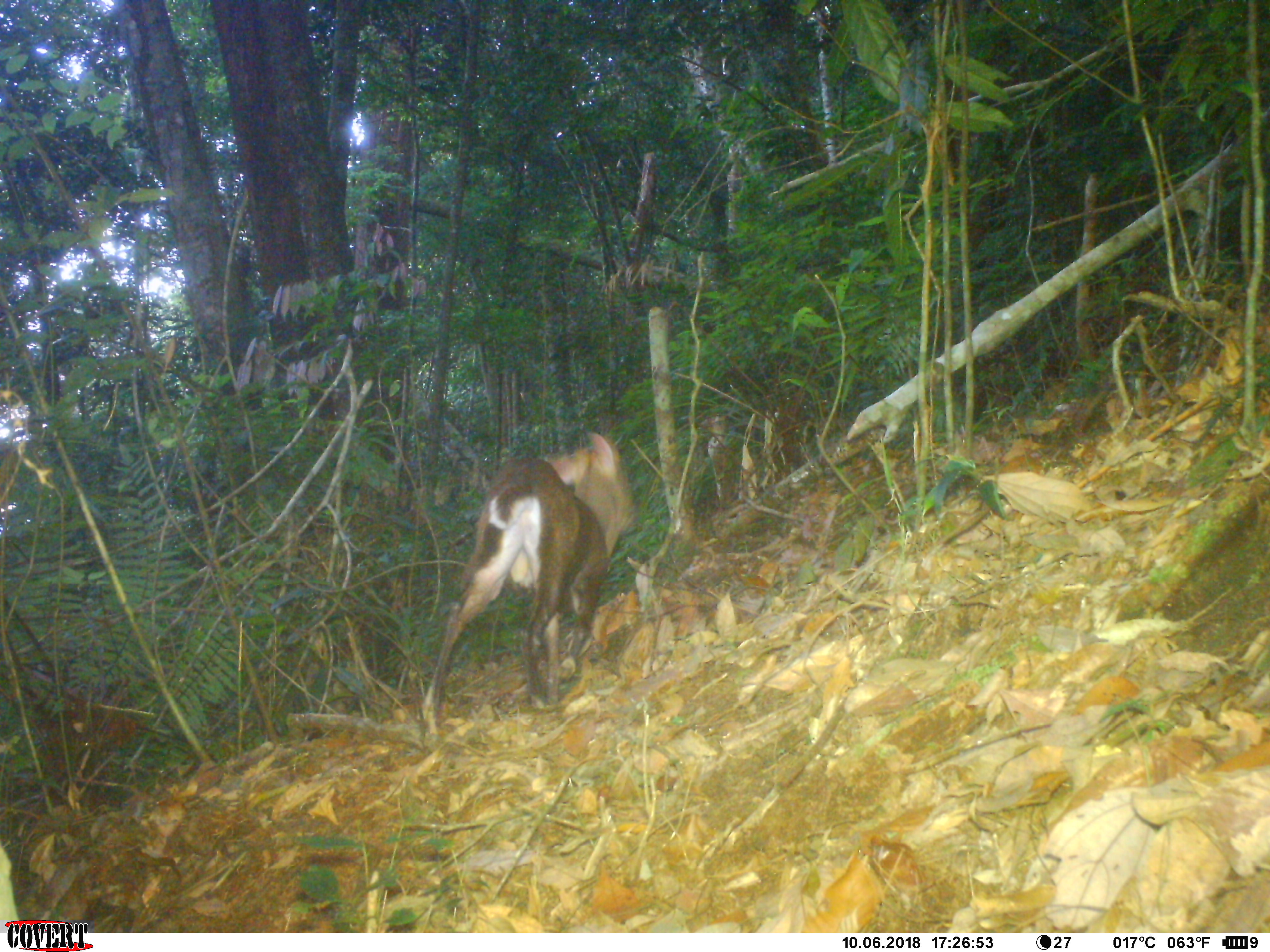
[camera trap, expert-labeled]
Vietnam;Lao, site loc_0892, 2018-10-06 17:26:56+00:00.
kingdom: Animalia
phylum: Chordata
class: Mammalia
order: Artiodactyla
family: Cervidae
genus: Muntiacus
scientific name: Muntiacus rooseveltorum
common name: roosevelt's muntjac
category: roosevelts muntjac group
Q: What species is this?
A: Roosevelts muntjac group (roosevelt's muntjac) (Muntiacus rooseveltorum).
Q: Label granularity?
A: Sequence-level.